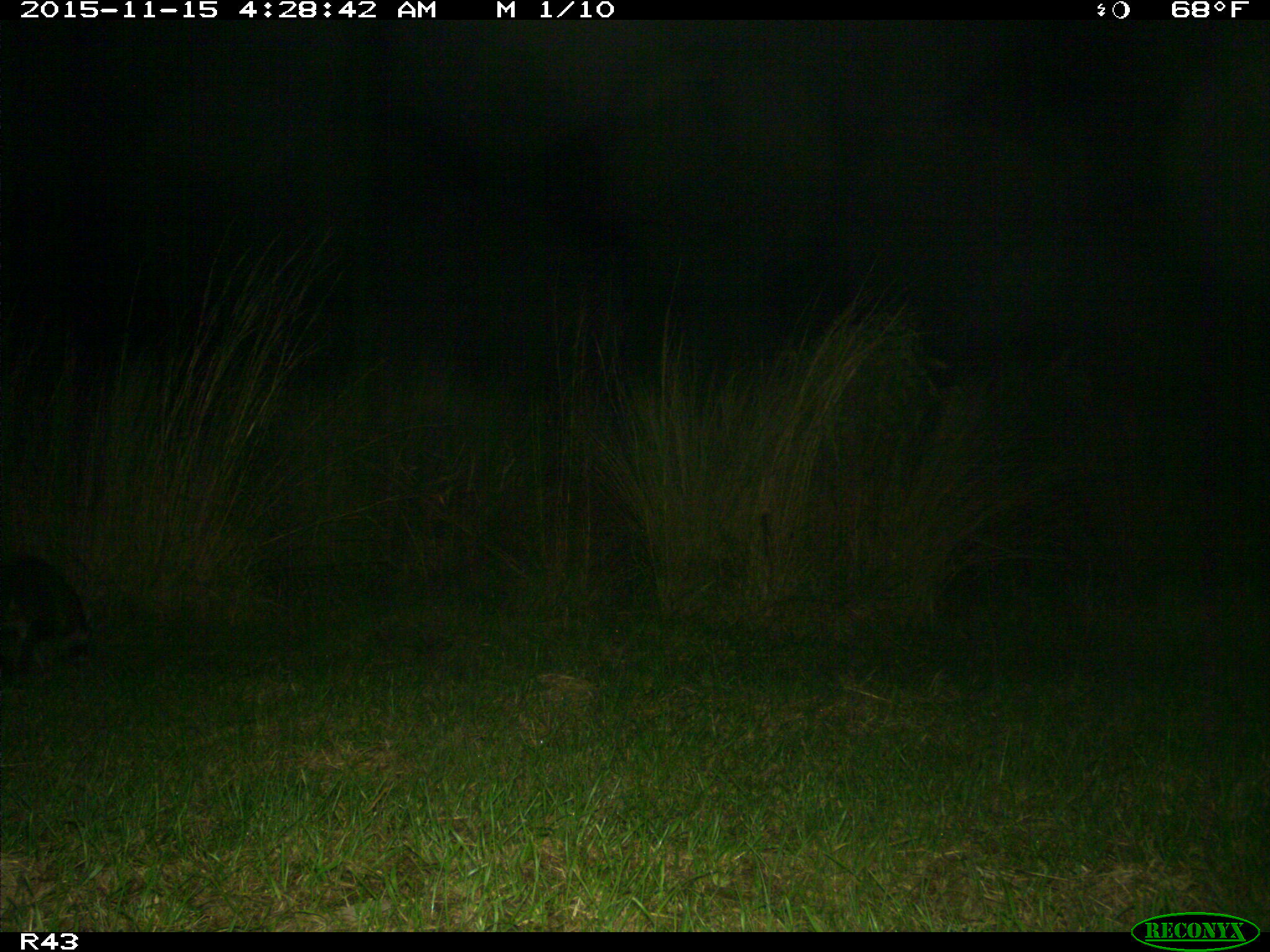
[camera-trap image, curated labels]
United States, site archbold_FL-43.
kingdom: Animalia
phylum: Chordata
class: Mammalia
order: Carnivora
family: Procyonidae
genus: Procyon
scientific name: Procyon lotor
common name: common raccoon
Procyon lotor (common raccoon).